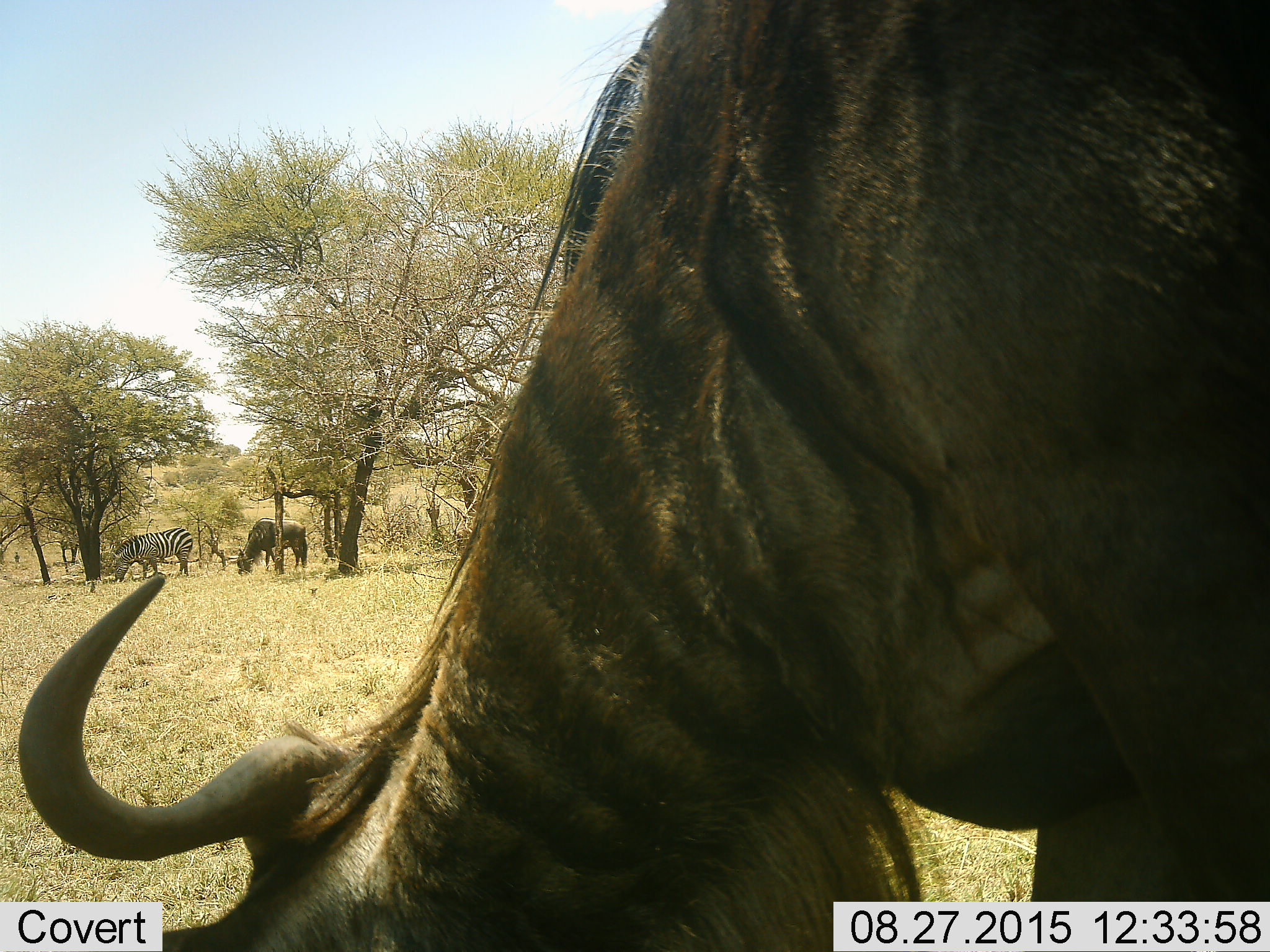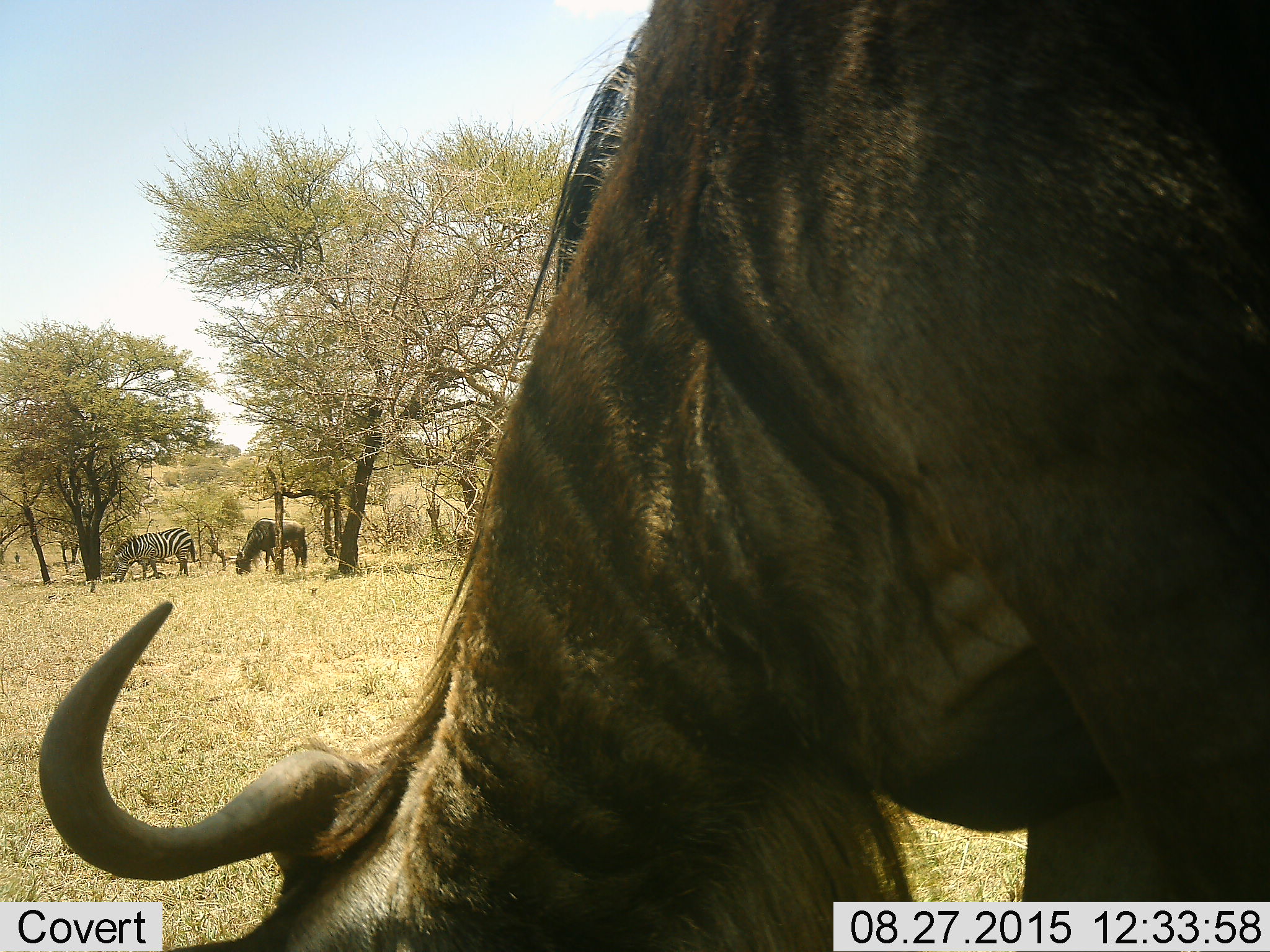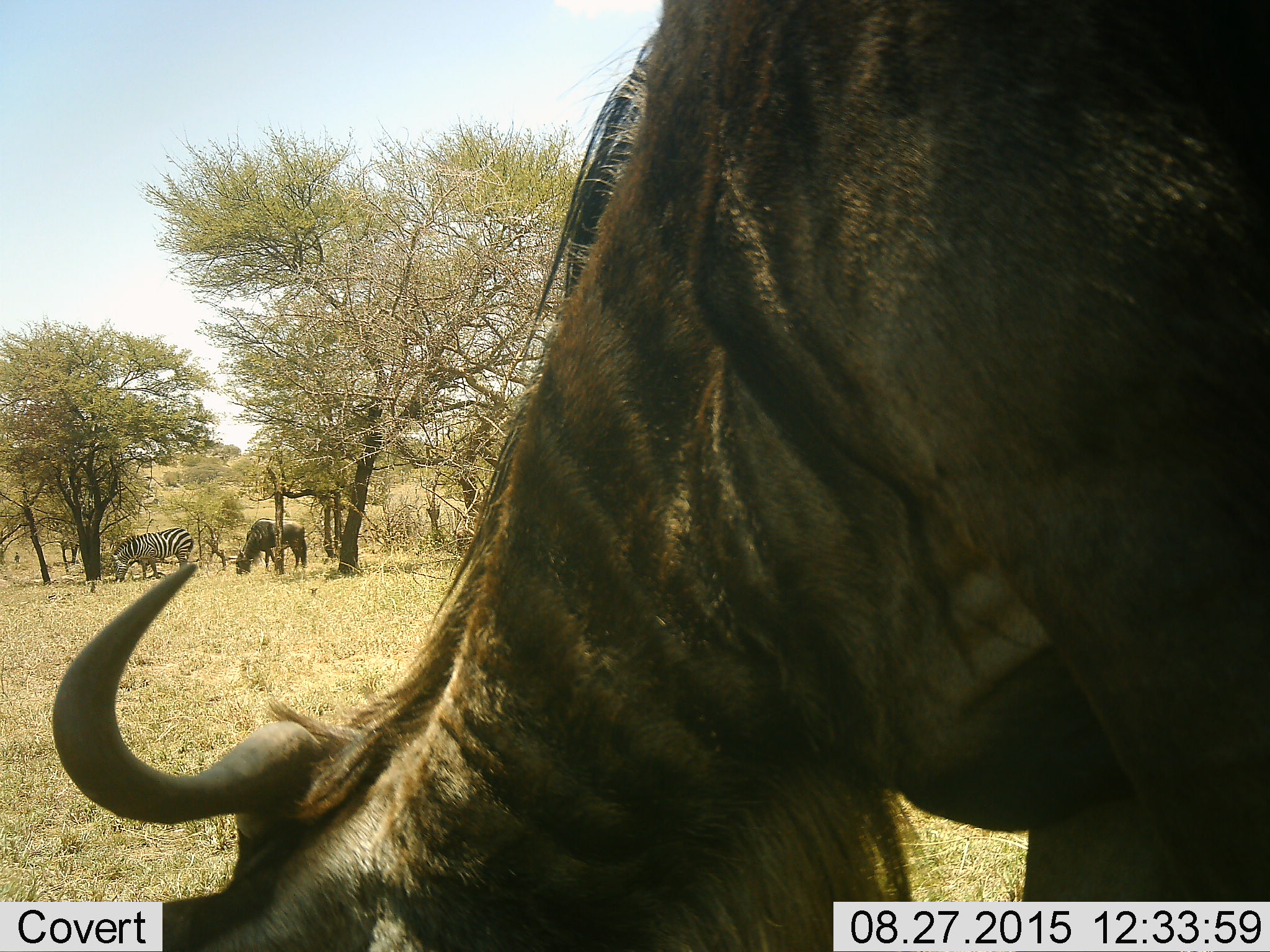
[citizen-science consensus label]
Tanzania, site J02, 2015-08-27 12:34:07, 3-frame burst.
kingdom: Animalia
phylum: Chordata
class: Mammalia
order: Artiodactyla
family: Bovidae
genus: Connochaetes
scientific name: Connochaetes taurinus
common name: blue wildebeest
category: wildebeest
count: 2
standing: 30%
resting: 0%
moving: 10%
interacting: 0%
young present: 0%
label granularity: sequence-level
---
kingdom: Animalia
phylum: Chordata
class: Mammalia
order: Perissodactyla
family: Equidae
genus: Equus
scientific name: Equus quagga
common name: plains zebra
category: zebra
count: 1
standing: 50%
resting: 0%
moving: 0%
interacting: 0%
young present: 0%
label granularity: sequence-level